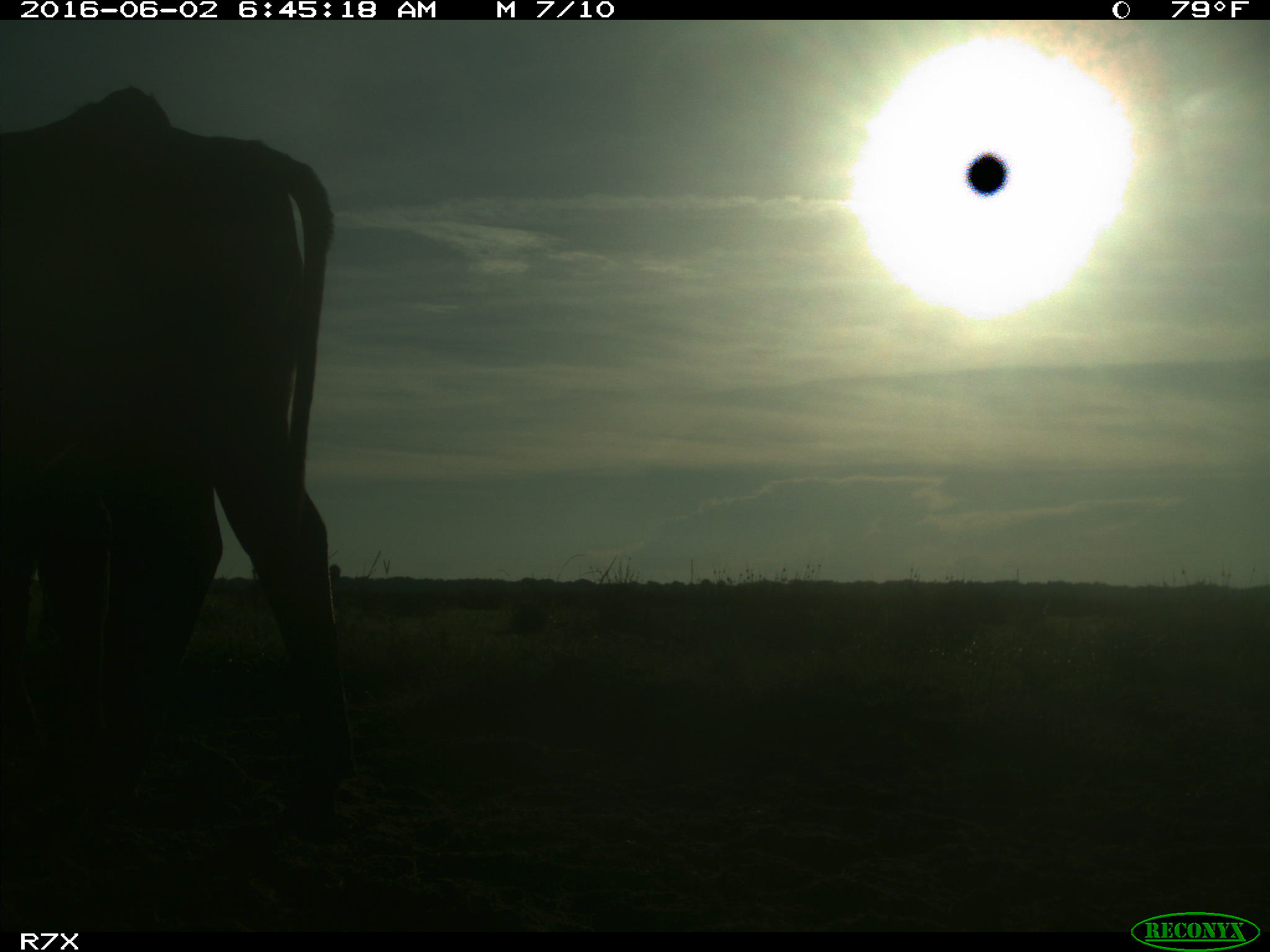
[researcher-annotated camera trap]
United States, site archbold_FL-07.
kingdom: Animalia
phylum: Chordata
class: Mammalia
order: Artiodactyla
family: Bovidae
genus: Bos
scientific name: Bos taurus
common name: domestic cow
Bos taurus (domestic cow).